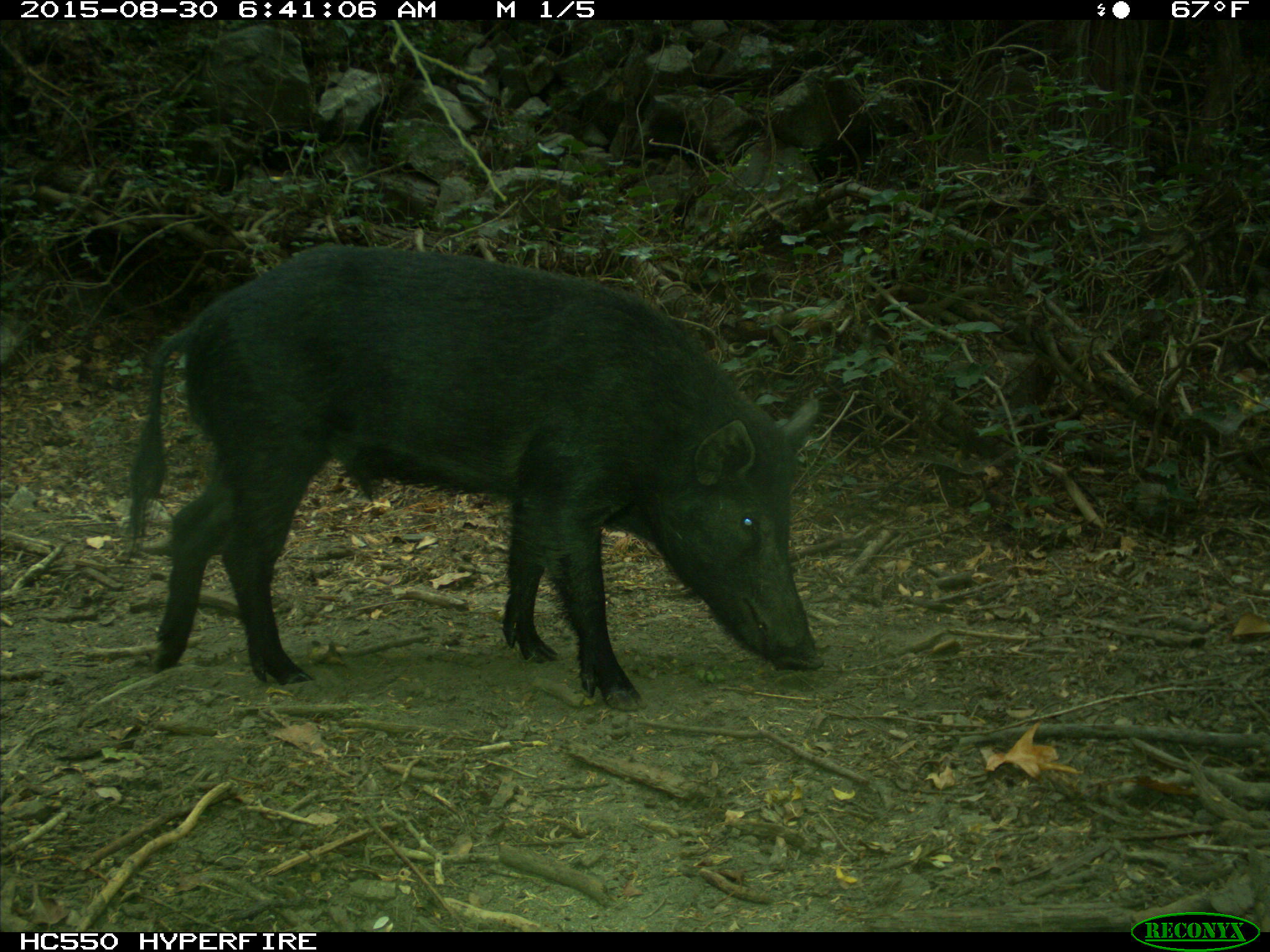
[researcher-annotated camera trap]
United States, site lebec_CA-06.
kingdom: Animalia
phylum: Chordata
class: Mammalia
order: Artiodactyla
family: Suidae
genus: Sus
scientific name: Sus scrofa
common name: wild boar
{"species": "Sus scrofa (wild boar)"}